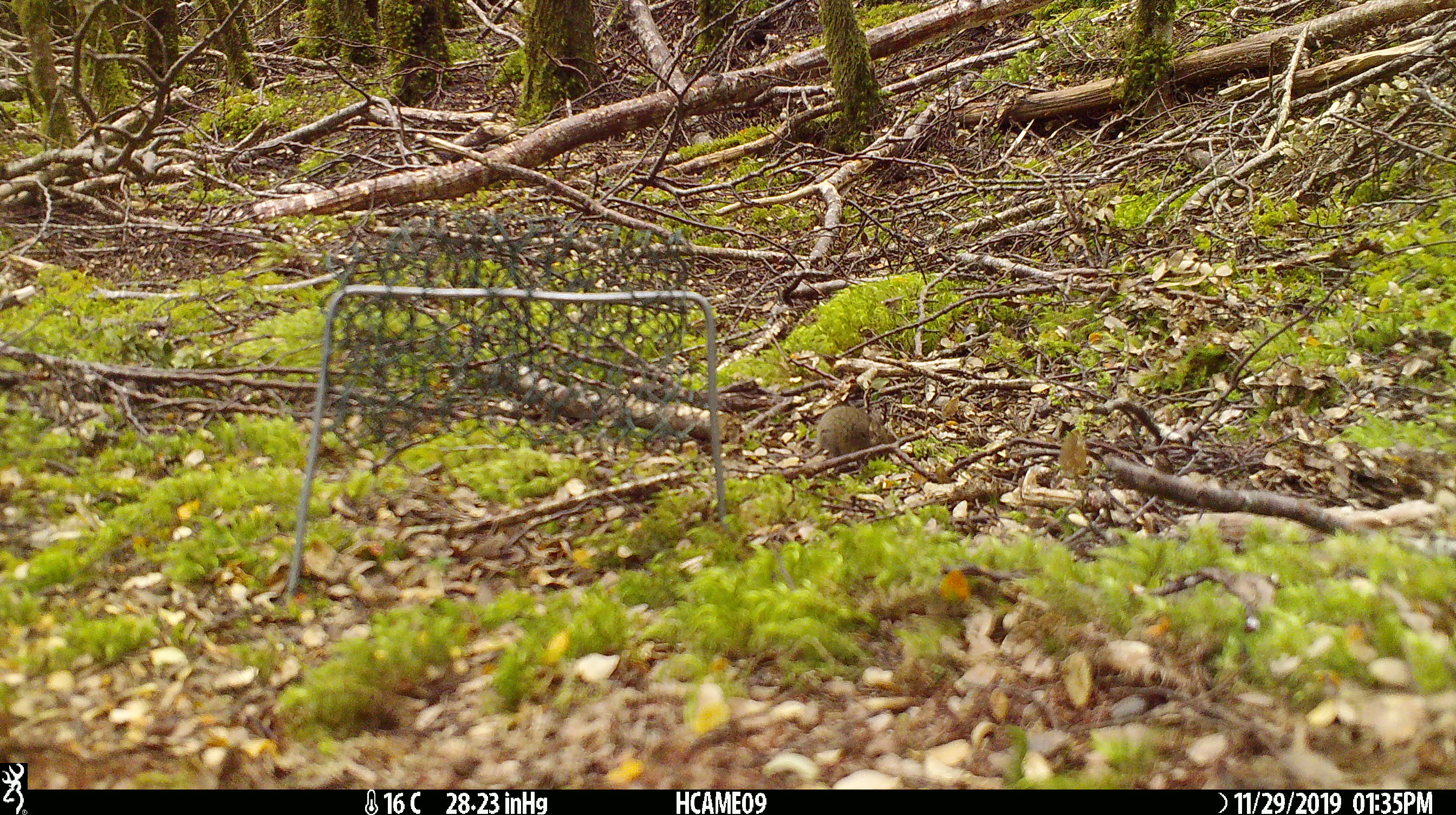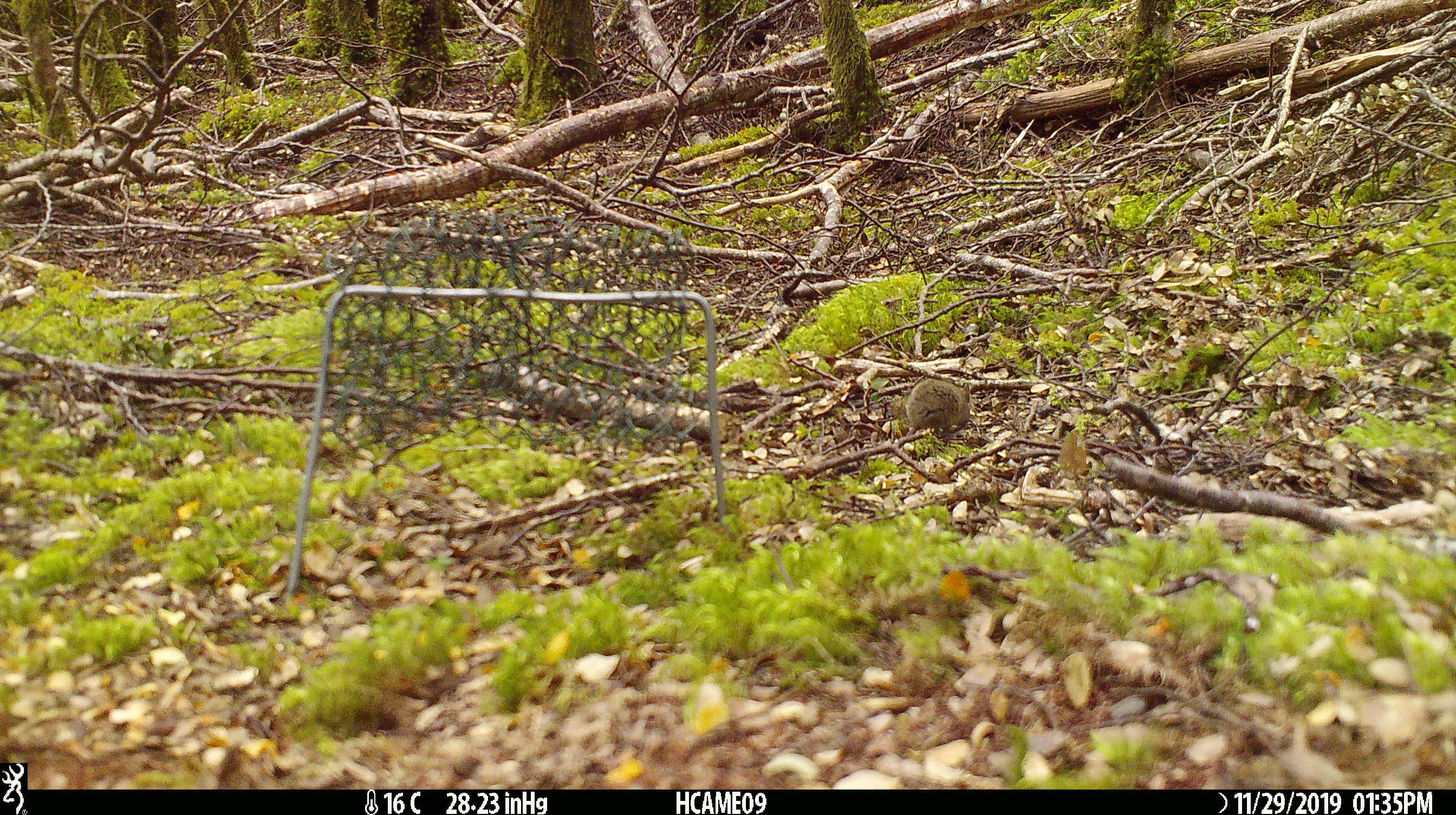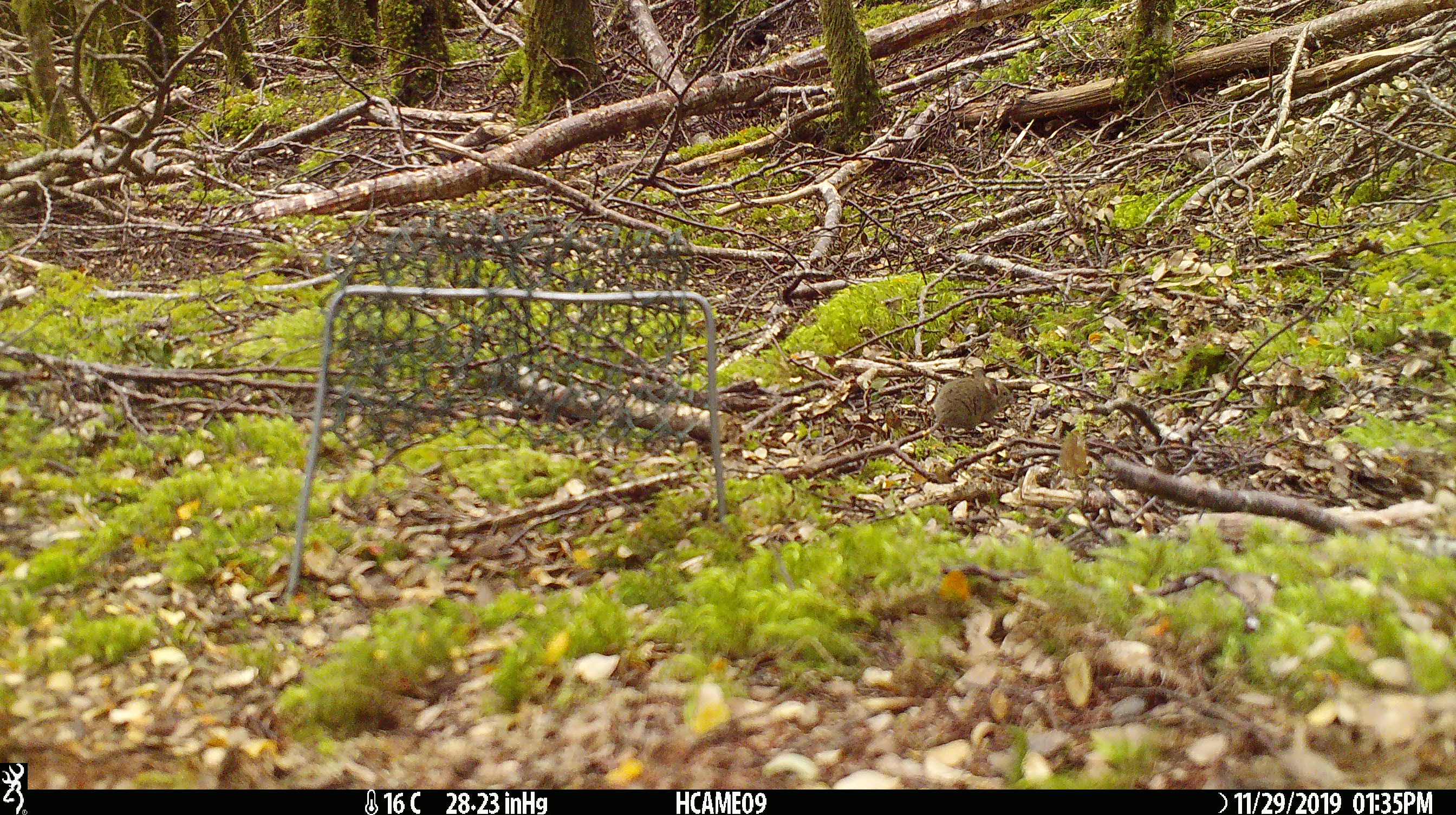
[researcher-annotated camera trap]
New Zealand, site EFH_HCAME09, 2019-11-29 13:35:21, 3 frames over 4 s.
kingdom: Animalia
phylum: Chordata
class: Mammalia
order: Rodentia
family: Muridae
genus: Mus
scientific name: Mus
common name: mouse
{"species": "mouse (Mus)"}